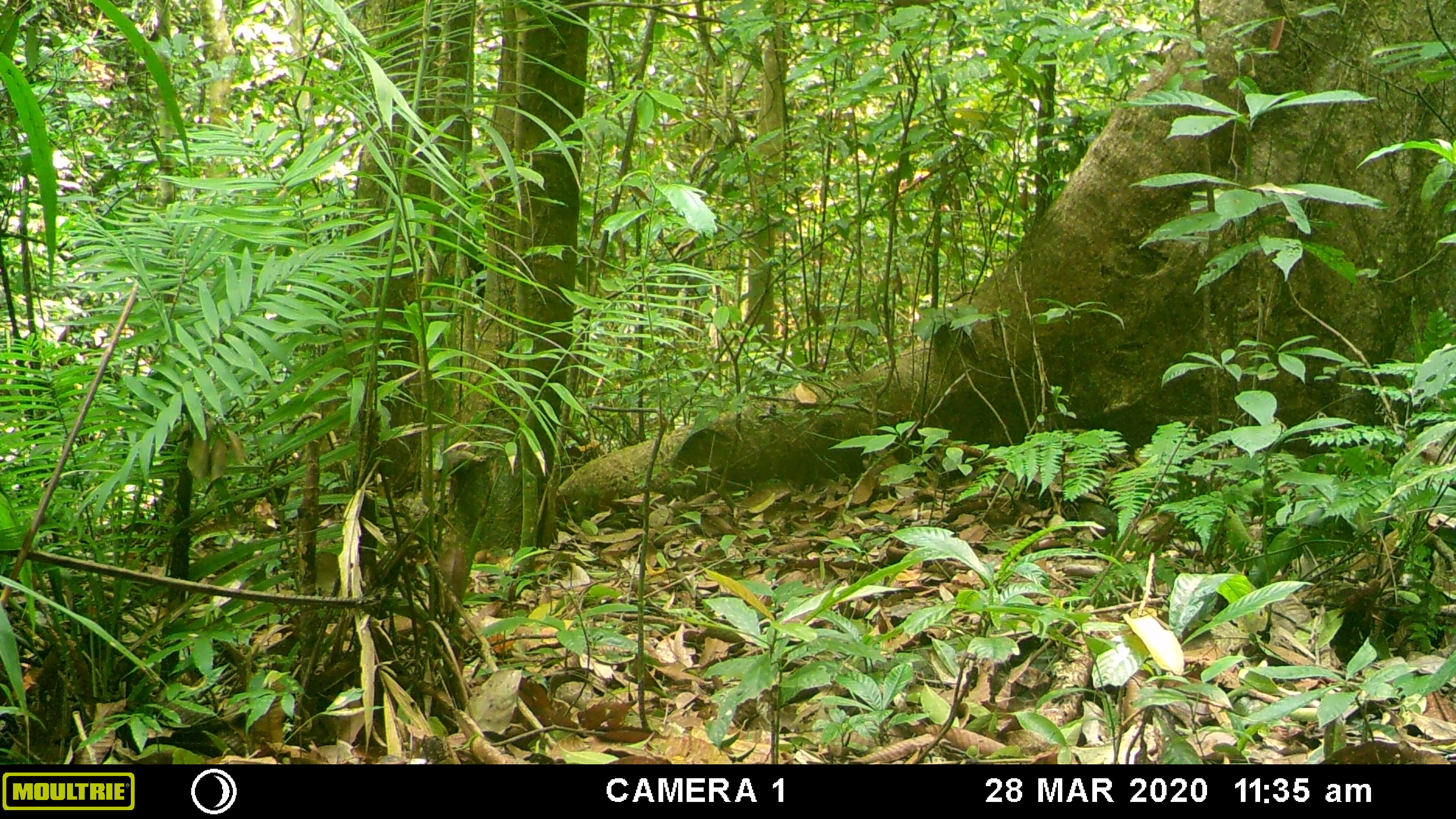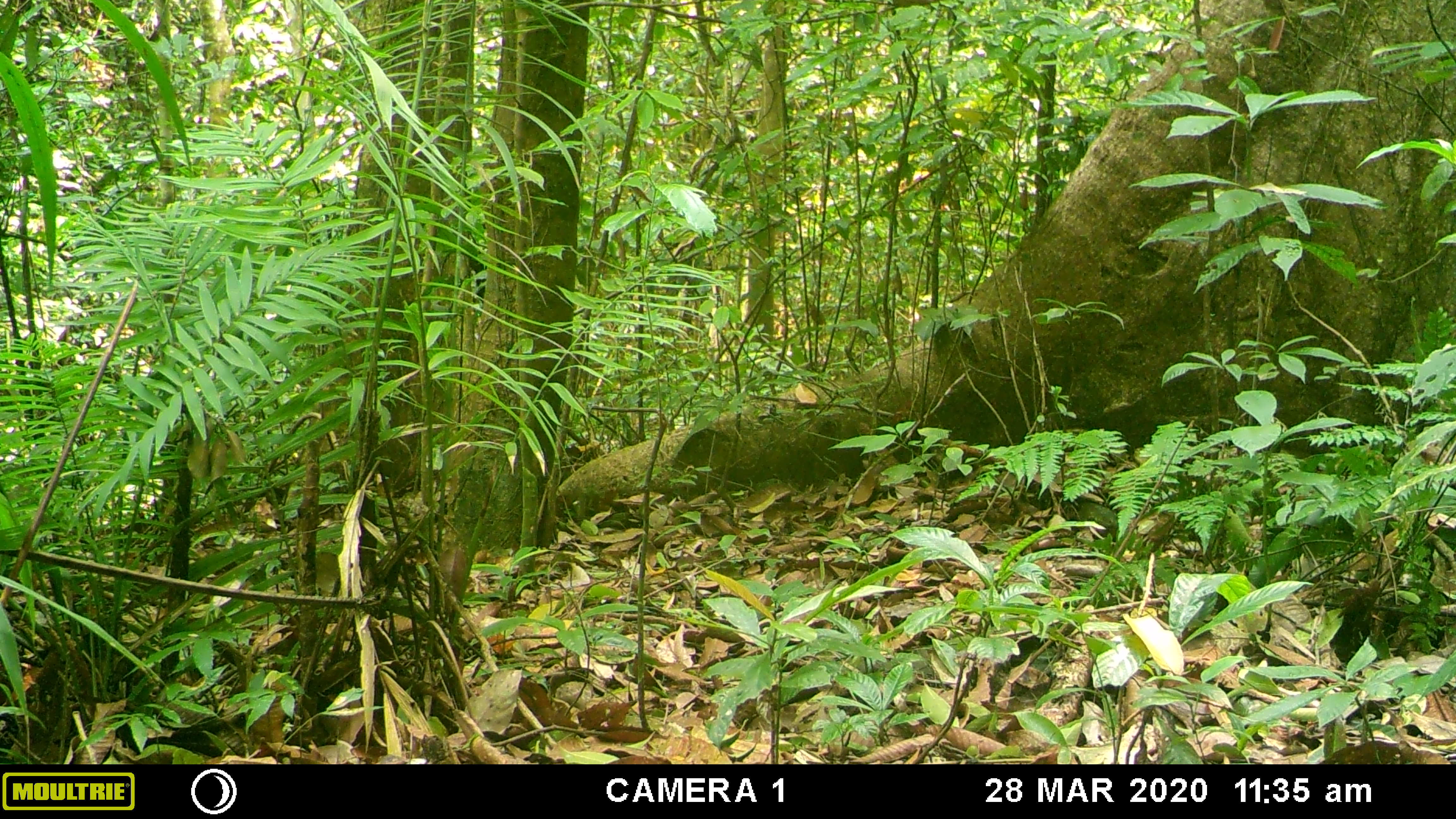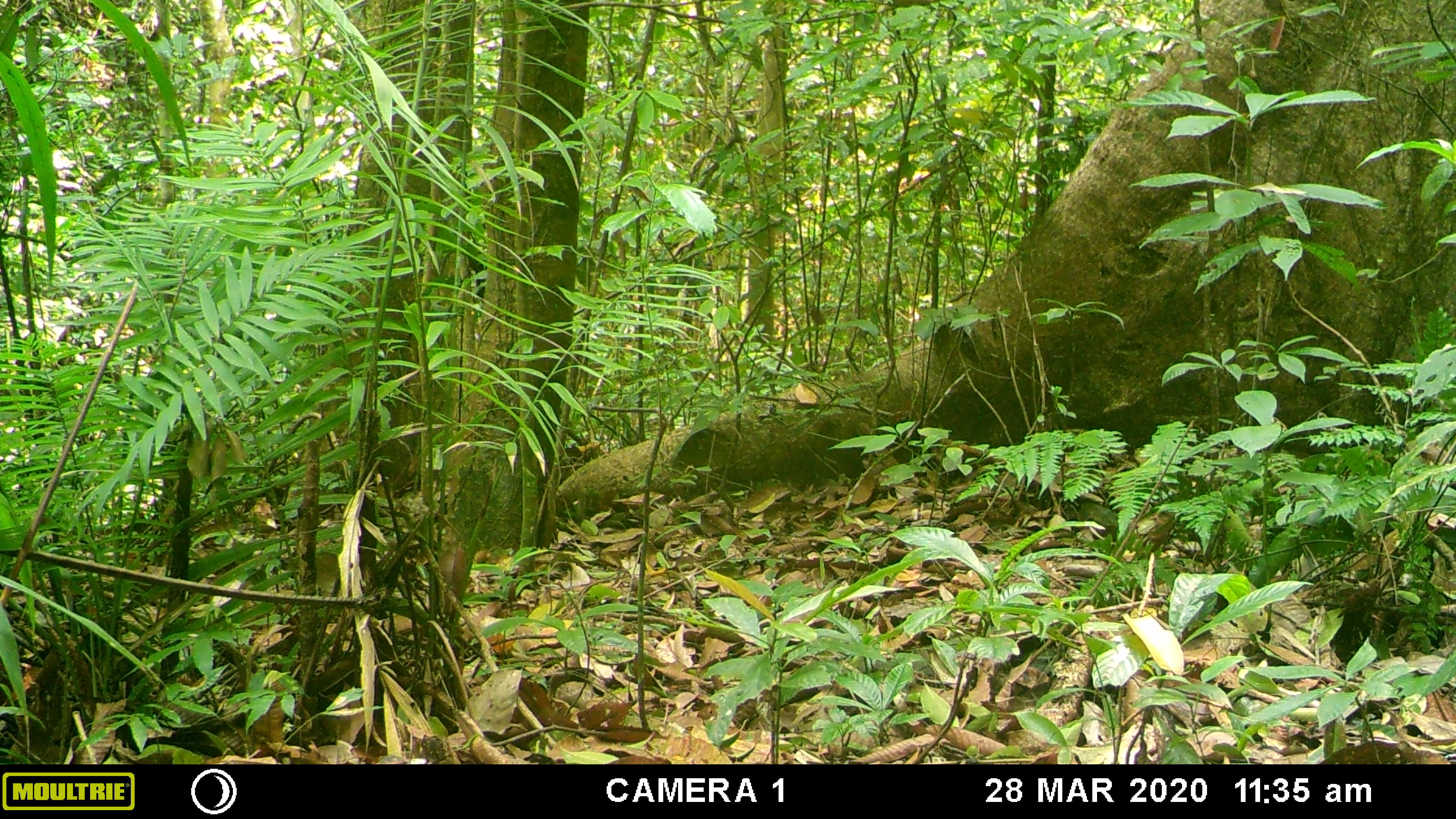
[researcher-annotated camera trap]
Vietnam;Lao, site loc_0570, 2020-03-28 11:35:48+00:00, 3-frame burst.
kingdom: Animalia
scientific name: Animalia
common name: animal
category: unidentified animal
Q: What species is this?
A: Unidentified animal (animal) (Animalia).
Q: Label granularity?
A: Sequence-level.